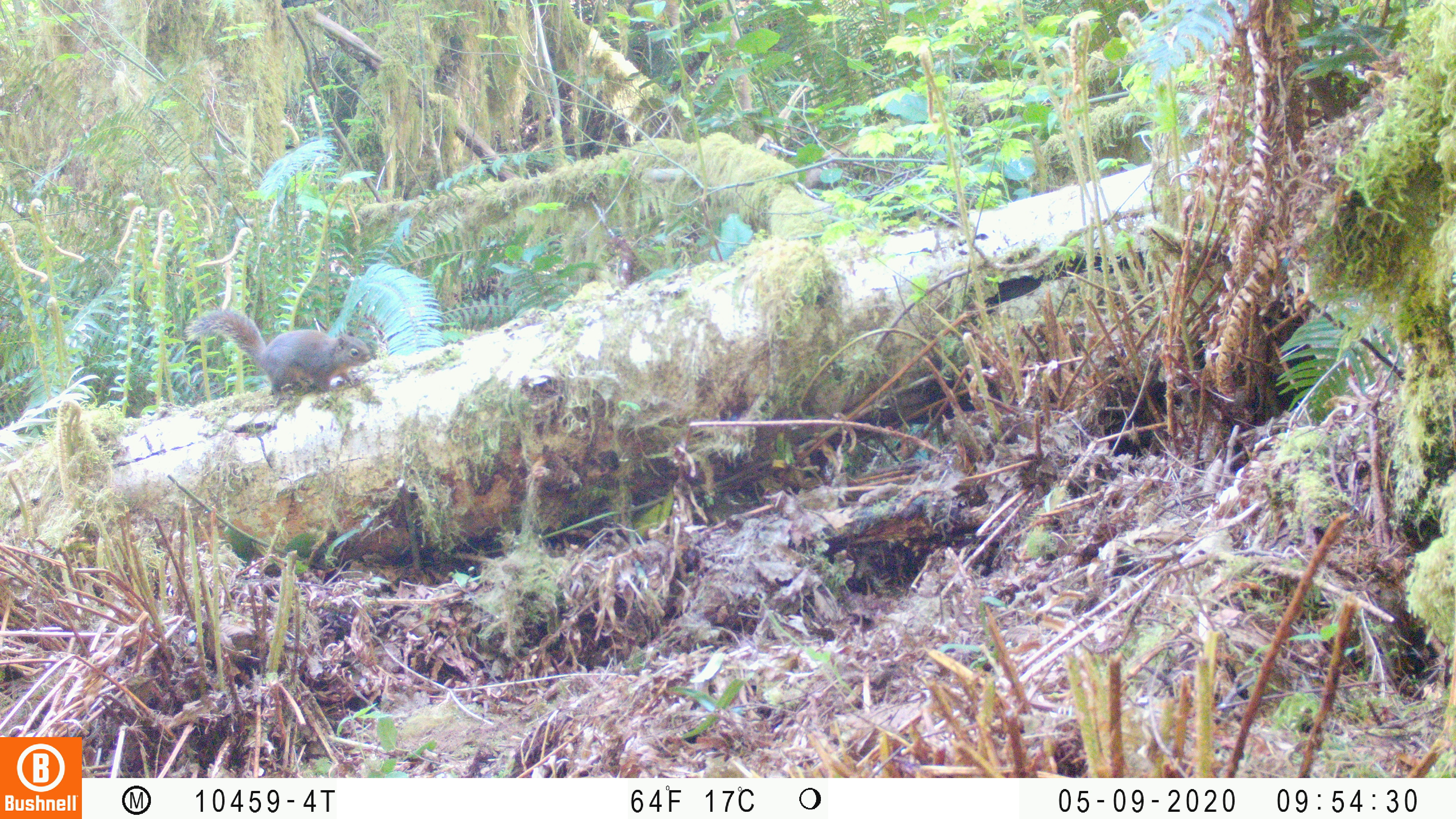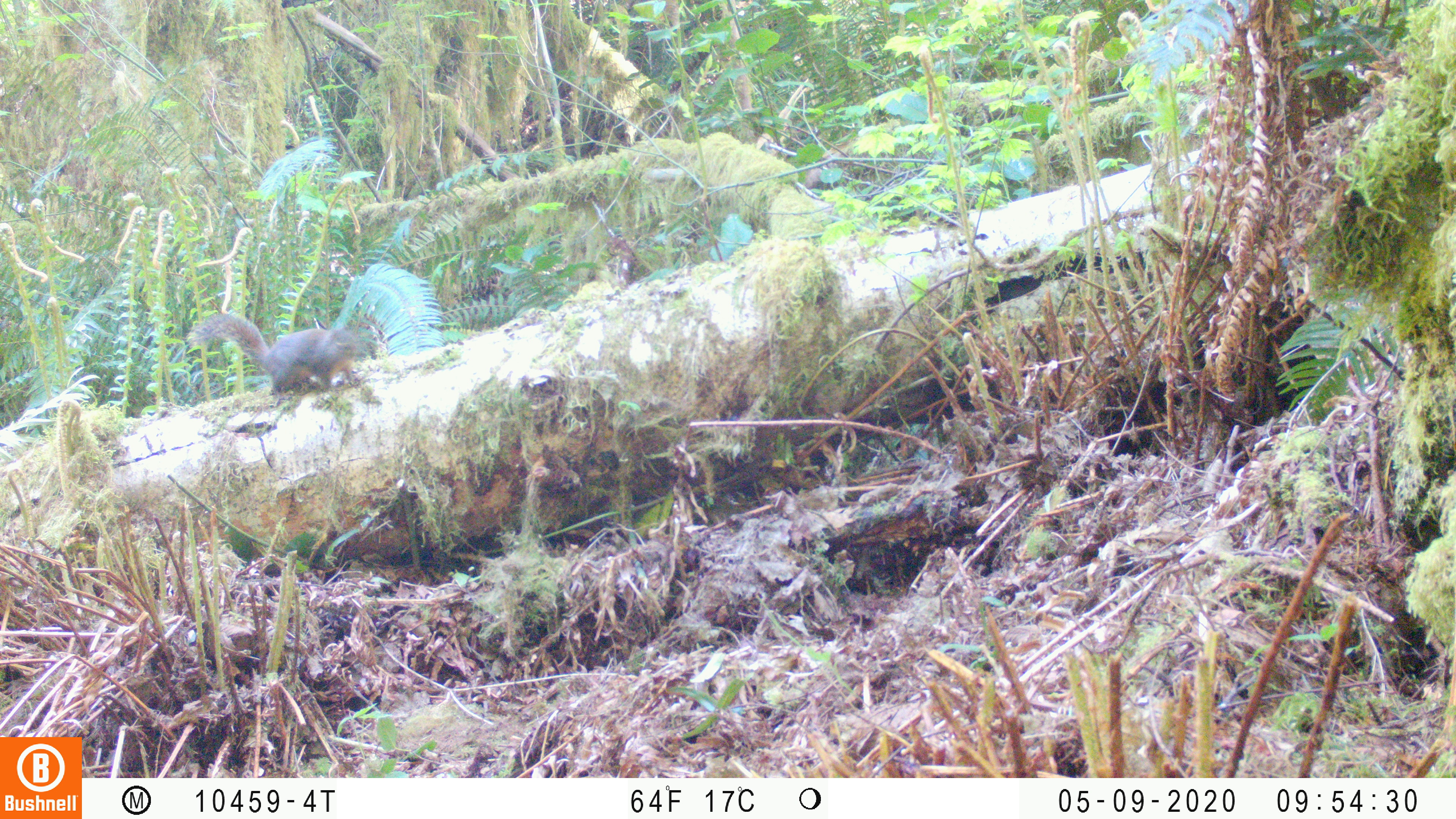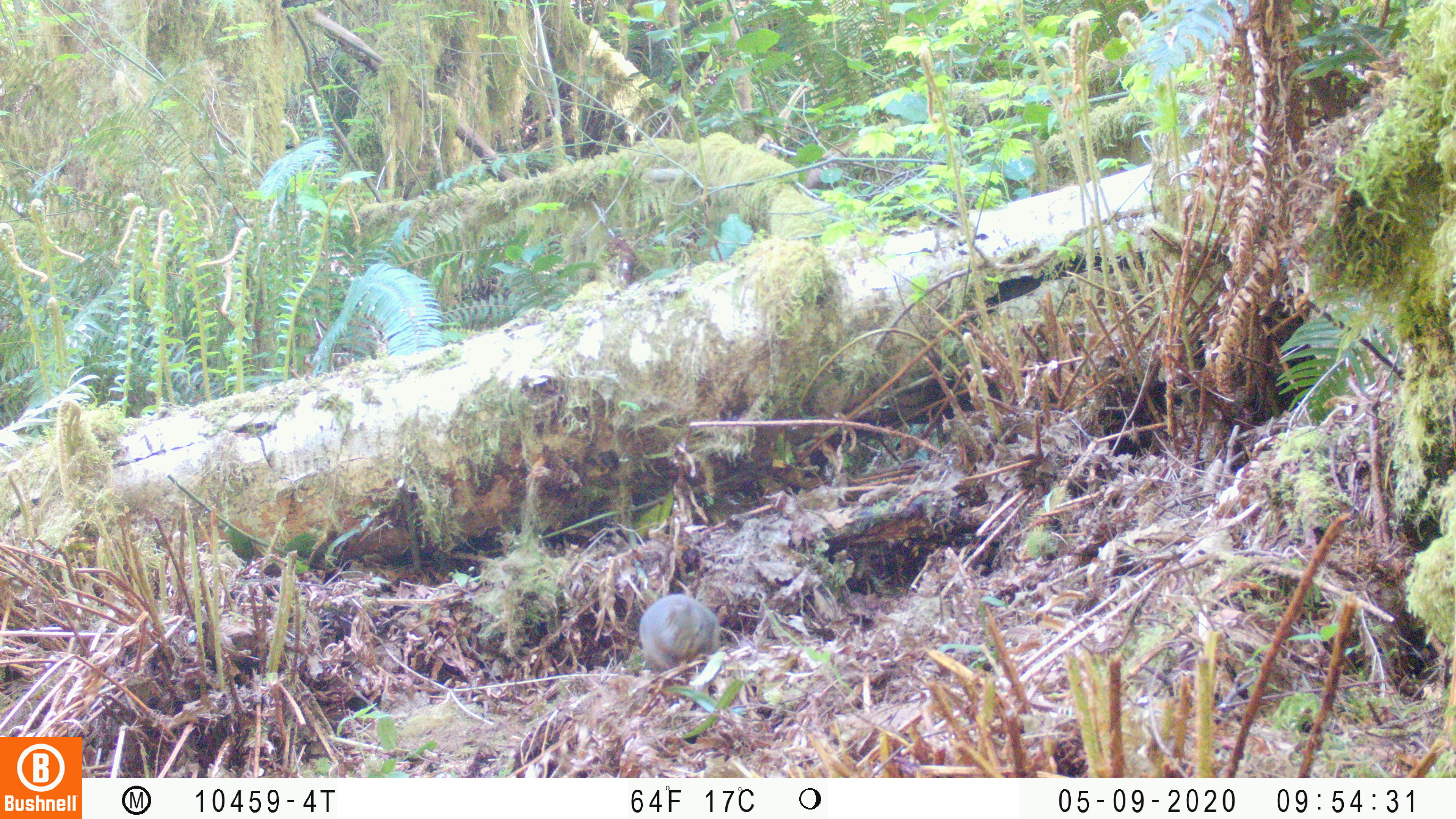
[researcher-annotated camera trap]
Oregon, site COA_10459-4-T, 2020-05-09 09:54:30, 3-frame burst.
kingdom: Animalia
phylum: Chordata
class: Mammalia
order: Rodentia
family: Sciuridae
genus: Tamiasciurus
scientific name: Tamiasciurus douglasii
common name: douglas squirrel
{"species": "douglas squirrel (Tamiasciurus douglasii)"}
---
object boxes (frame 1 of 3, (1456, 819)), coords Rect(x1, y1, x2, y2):
douglas squirrel: Rect(190, 311, 375, 400)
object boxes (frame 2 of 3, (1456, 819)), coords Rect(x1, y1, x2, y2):
douglas squirrel: Rect(191, 311, 366, 398)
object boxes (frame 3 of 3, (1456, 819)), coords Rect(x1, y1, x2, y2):
douglas squirrel: Rect(634, 586, 728, 678)